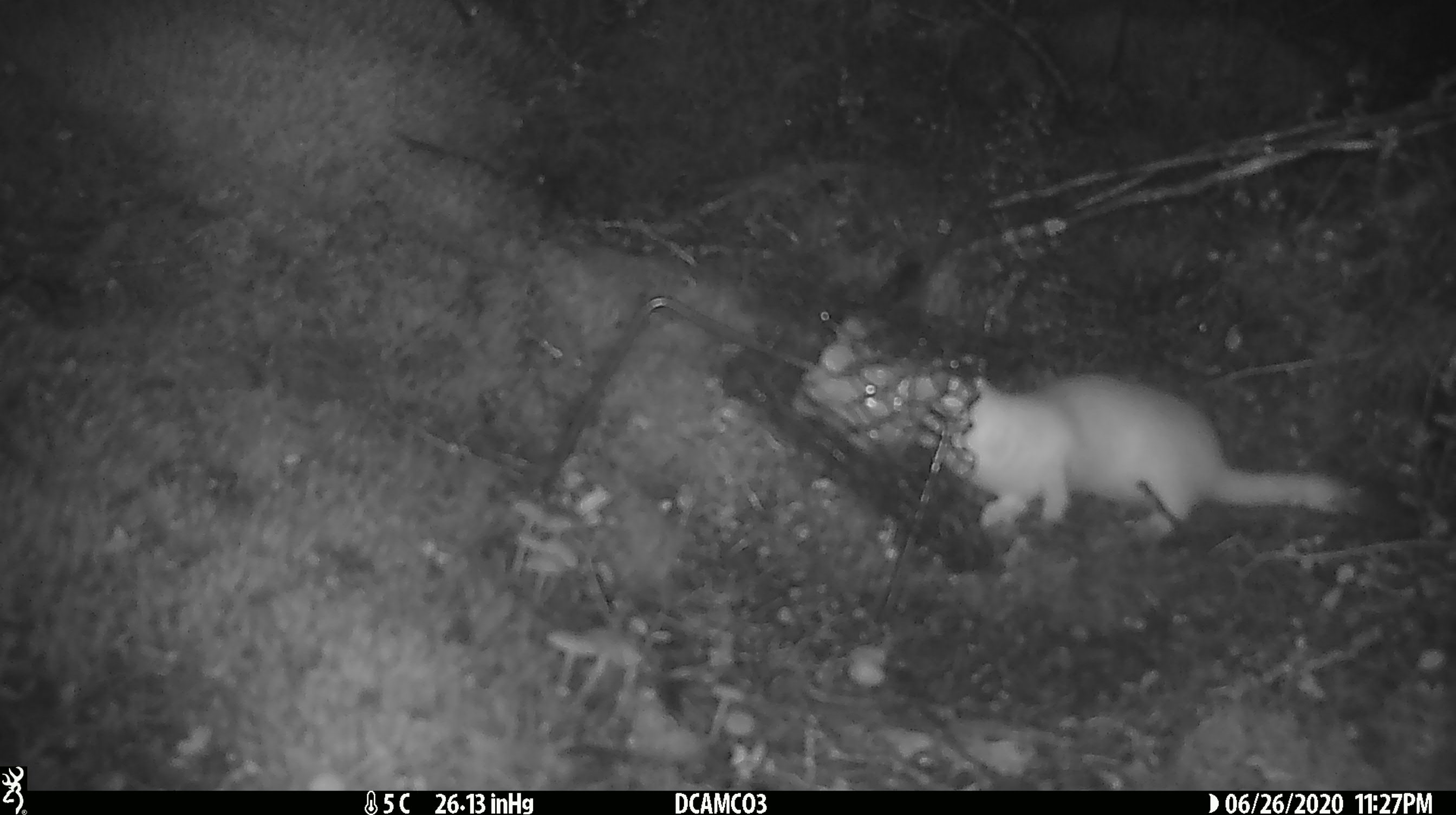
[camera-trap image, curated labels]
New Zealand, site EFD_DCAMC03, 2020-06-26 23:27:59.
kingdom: Animalia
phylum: Chordata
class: Mammalia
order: Carnivora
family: Mustelidae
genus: Mustela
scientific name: Mustela erminea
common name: stoat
Stoat (Mustela erminea).